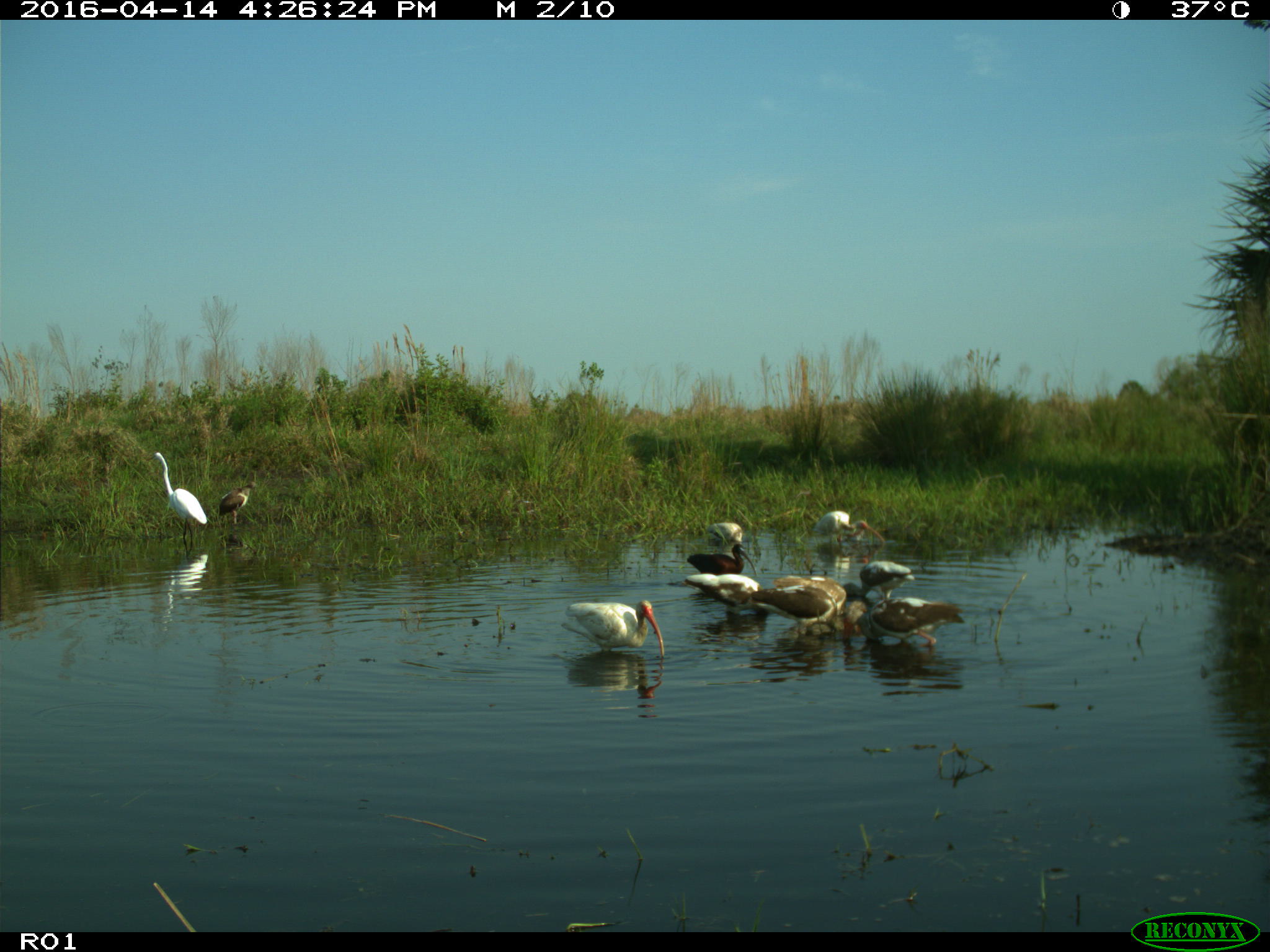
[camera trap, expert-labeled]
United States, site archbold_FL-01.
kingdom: Animalia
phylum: Chordata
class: Aves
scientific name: Aves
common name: birds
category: unidentified bird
Unidentified bird (birds) (Aves).